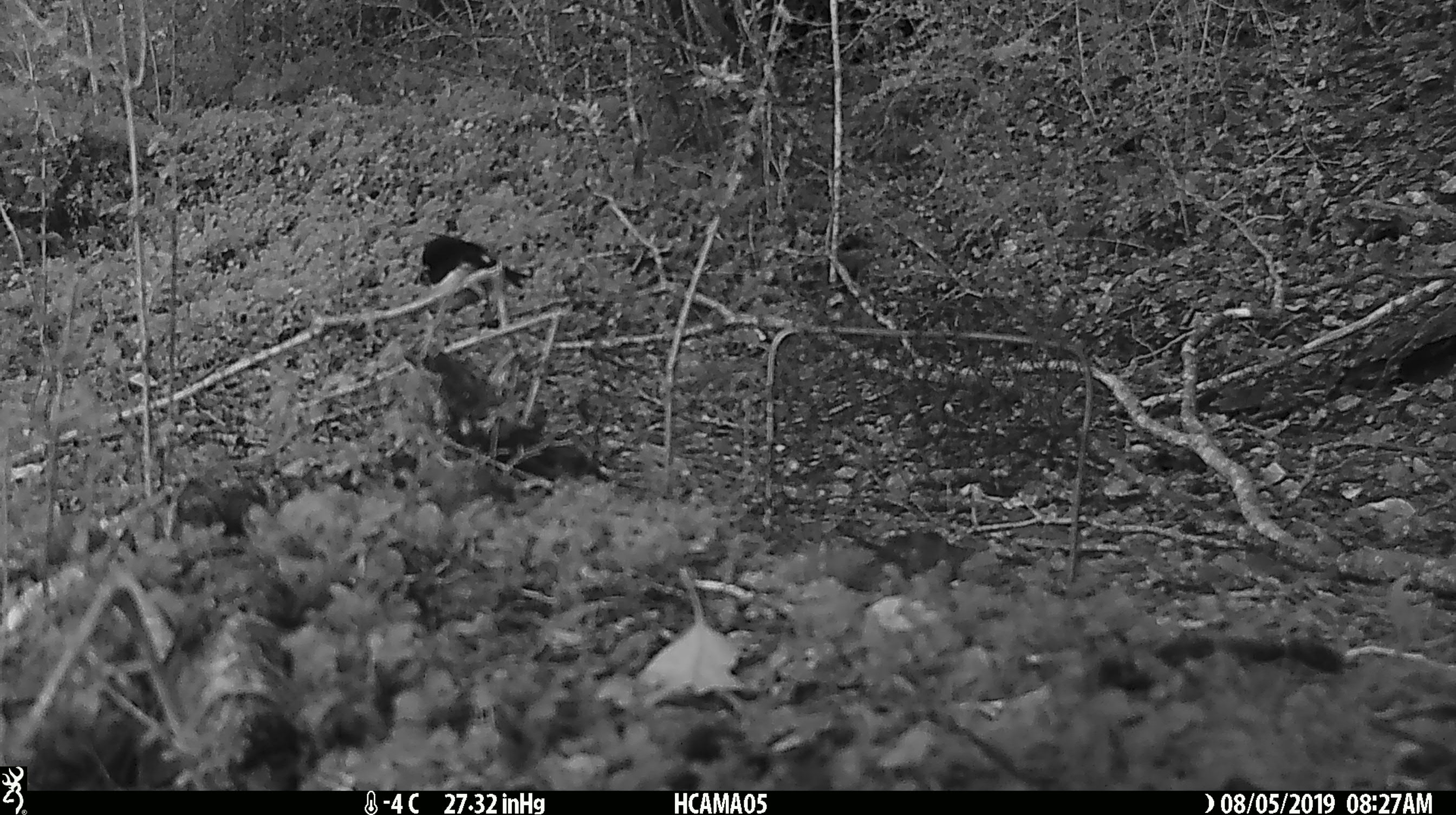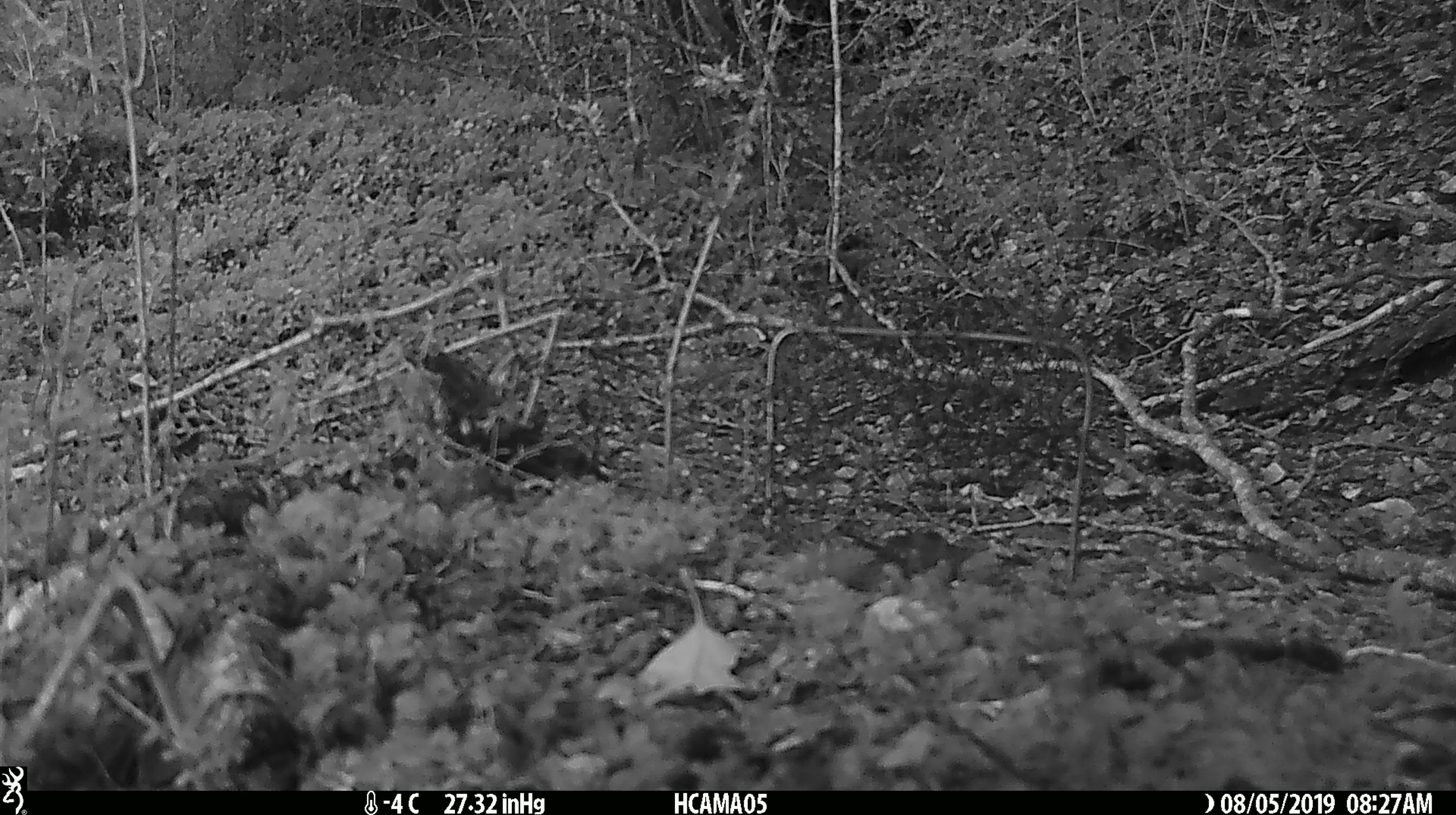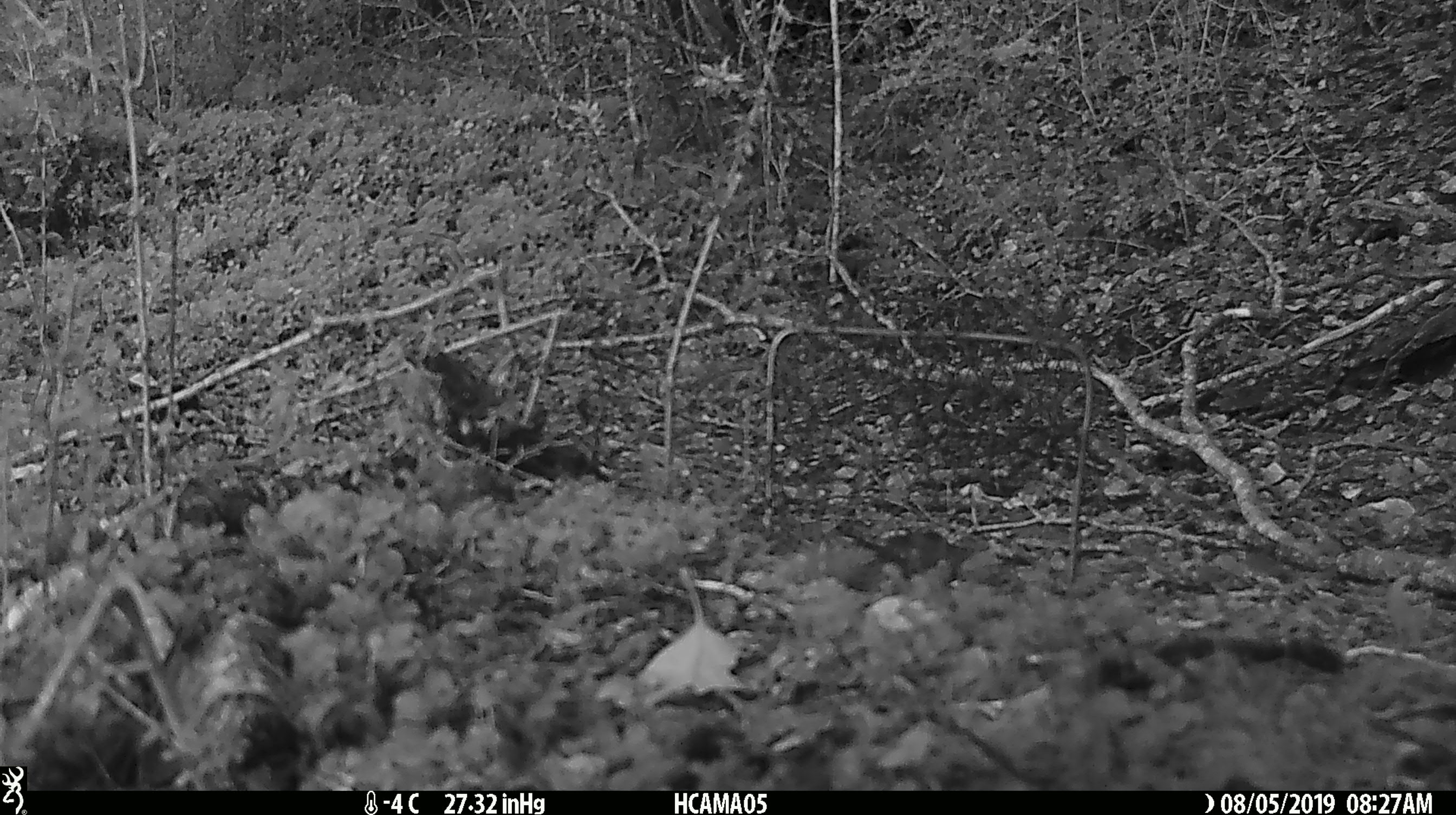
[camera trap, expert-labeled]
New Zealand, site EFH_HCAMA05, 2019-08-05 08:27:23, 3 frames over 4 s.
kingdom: Animalia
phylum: Chordata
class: Aves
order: Passeriformes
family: Petroicidae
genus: Petroica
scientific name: Petroica macrocephala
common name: tomtit